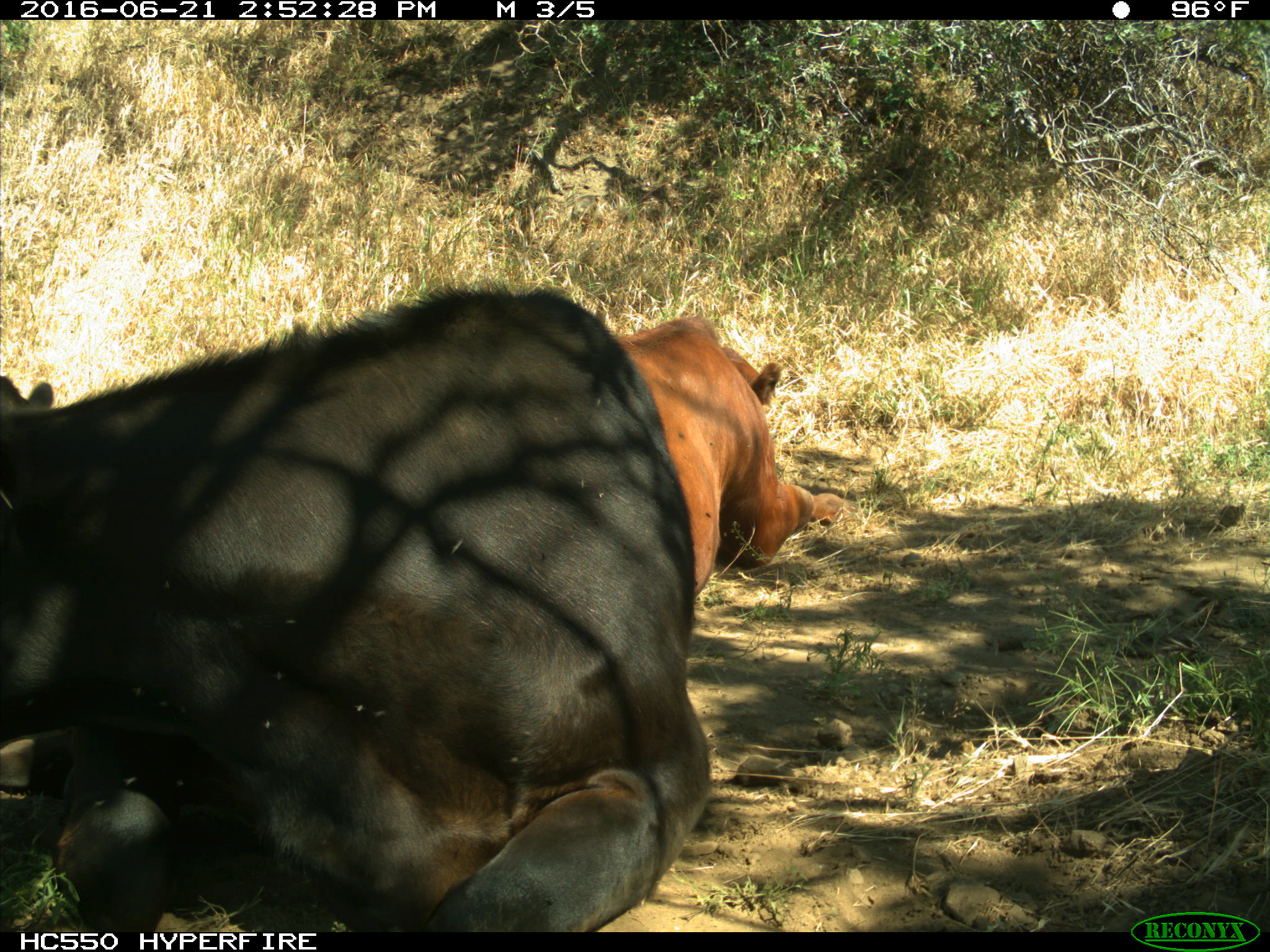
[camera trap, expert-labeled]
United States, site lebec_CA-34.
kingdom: Animalia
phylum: Chordata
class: Mammalia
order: Artiodactyla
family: Bovidae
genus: Bos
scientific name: Bos taurus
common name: domestic cow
Bos taurus (domestic cow).